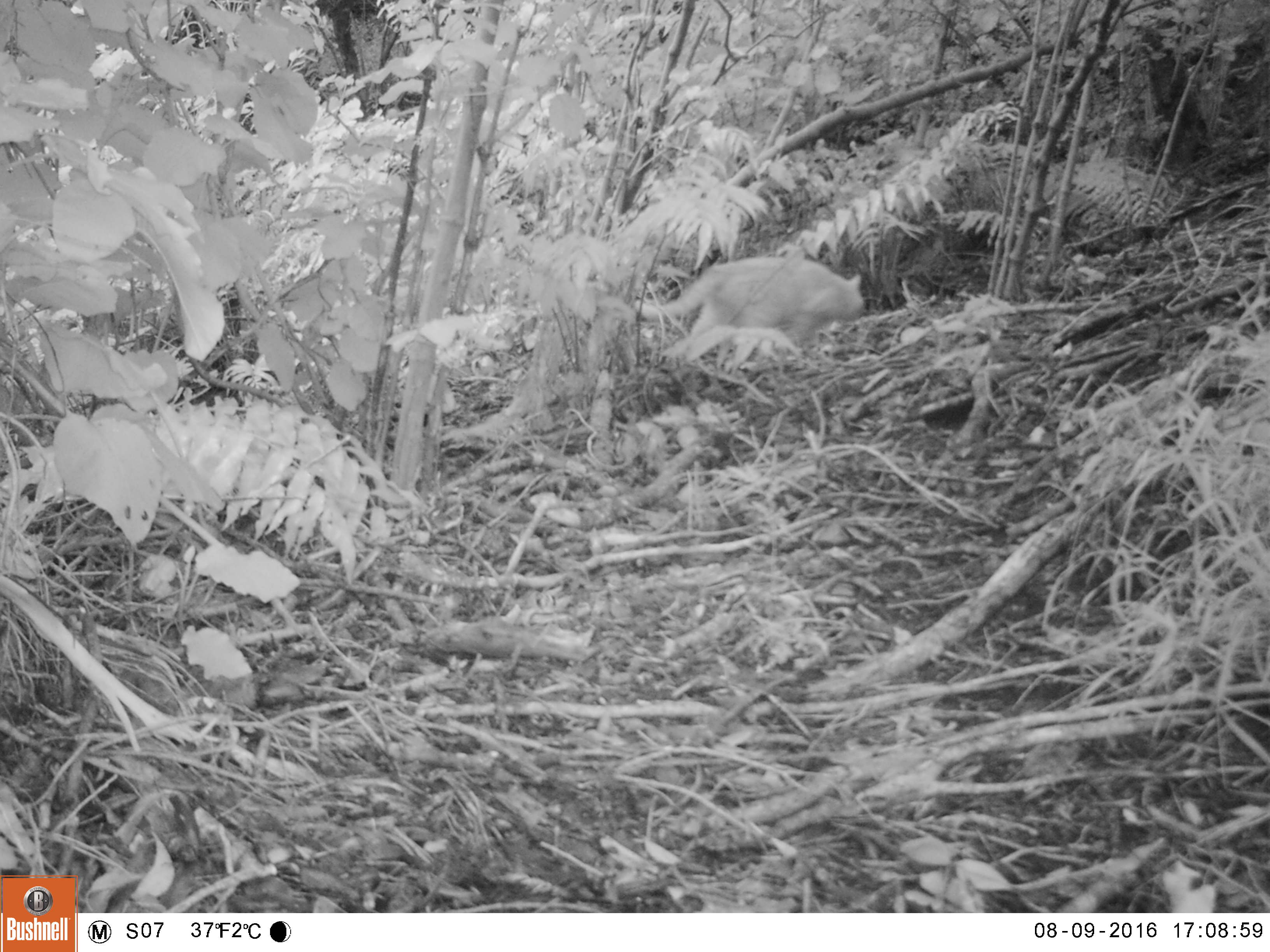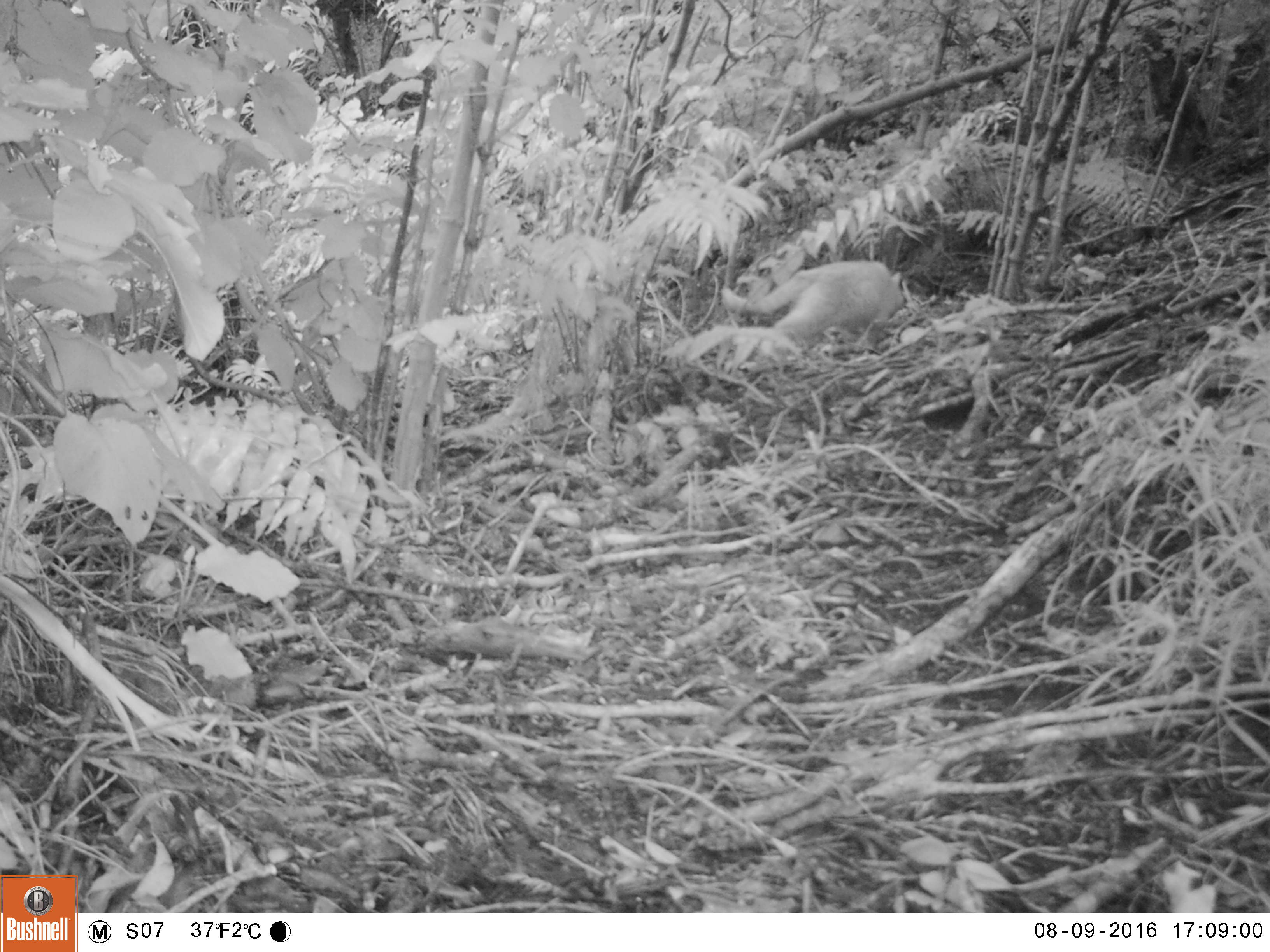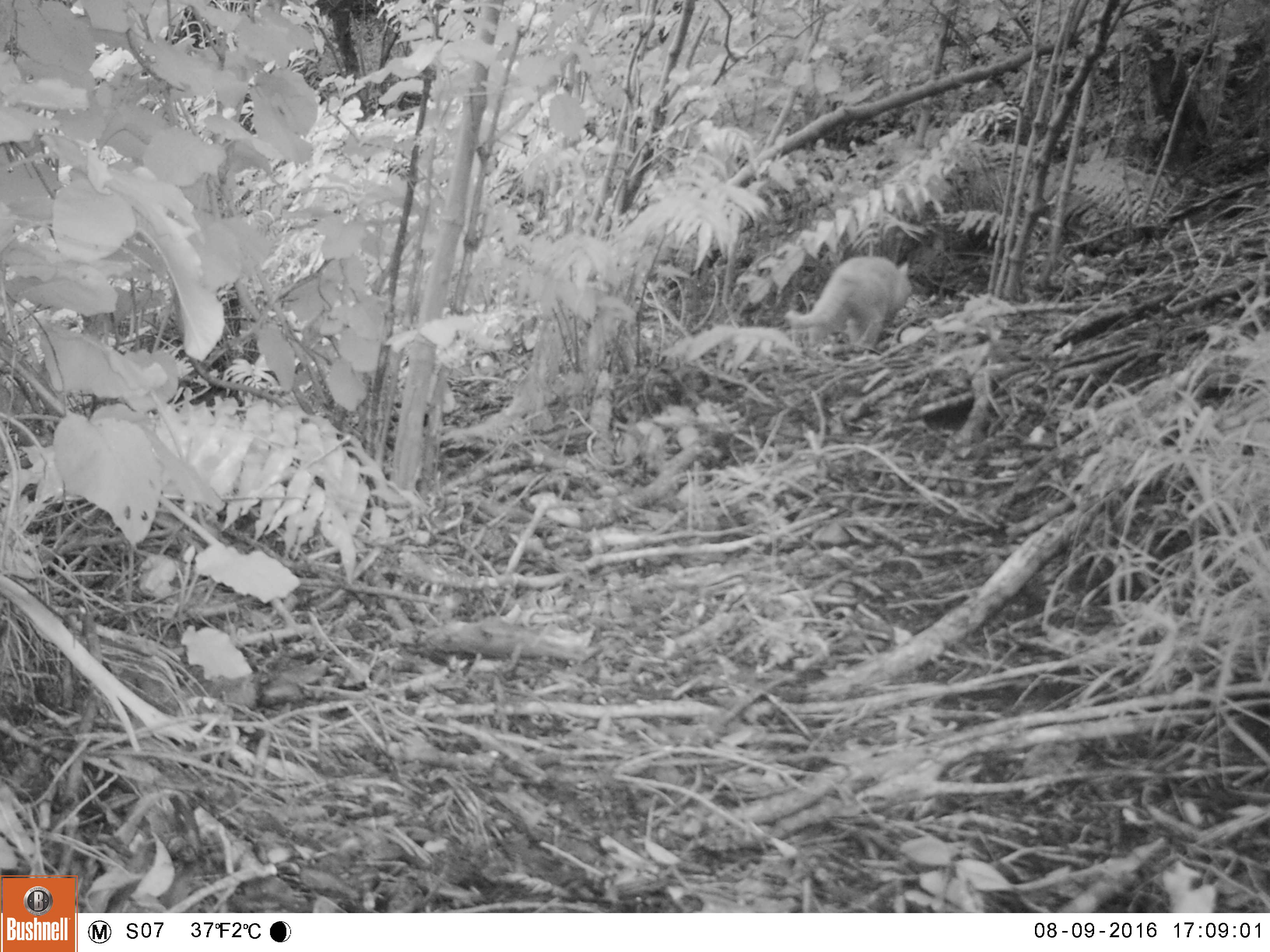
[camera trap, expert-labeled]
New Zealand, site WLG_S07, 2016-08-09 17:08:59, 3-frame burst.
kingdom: Animalia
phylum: Chordata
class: Mammalia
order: Carnivora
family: Felidae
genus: Felis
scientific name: Felis catus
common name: domestic cat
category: cat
Cat (domestic cat) (Felis catus).